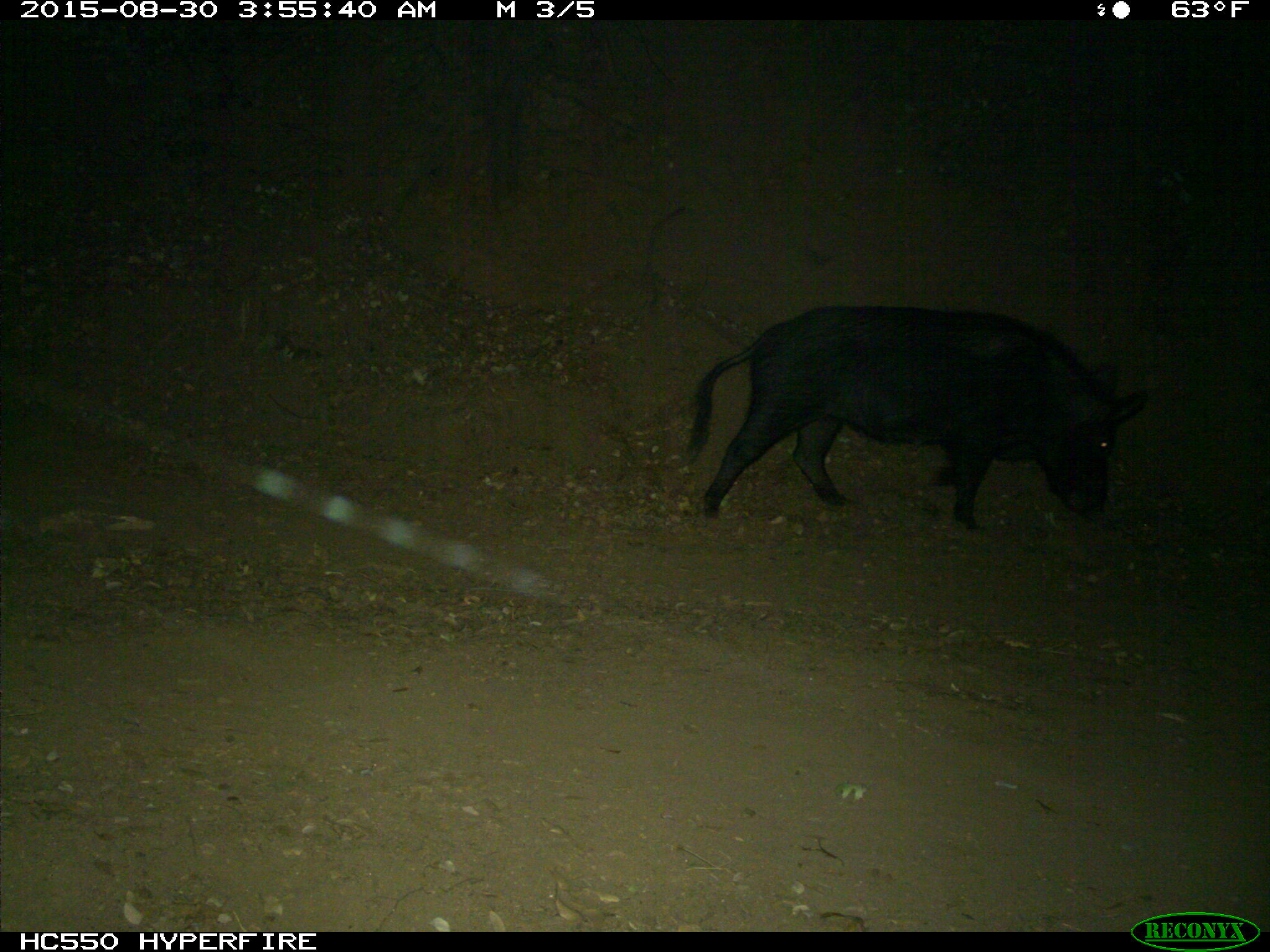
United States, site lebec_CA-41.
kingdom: Animalia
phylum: Chordata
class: Mammalia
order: Artiodactyla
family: Suidae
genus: Sus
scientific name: Sus scrofa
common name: wild boar